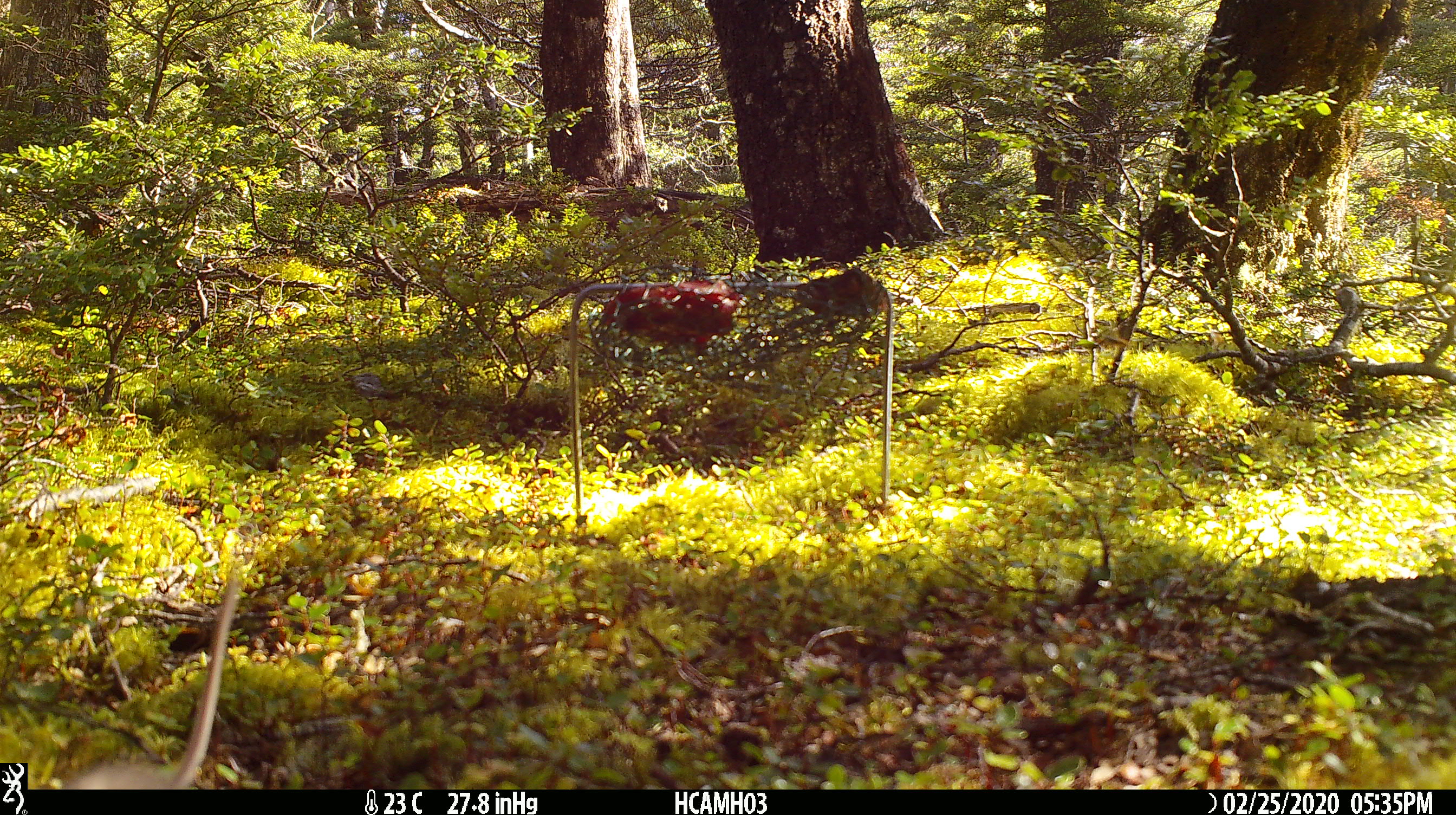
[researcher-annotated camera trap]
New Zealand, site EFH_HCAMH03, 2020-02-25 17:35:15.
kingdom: Animalia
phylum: Chordata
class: Mammalia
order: Rodentia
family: Muridae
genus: Mus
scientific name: Mus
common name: mouse